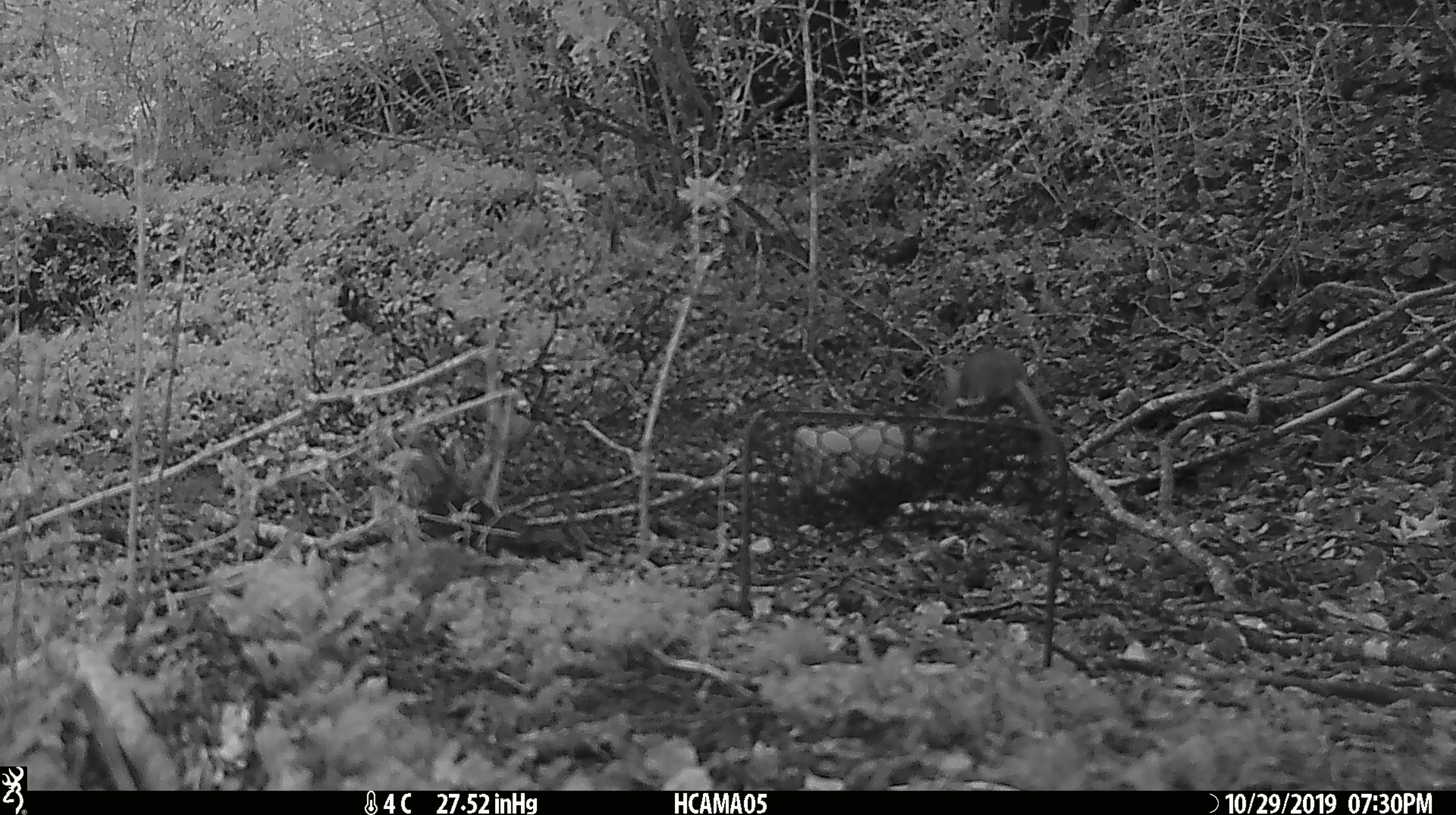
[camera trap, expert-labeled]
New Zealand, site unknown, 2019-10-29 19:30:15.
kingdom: Animalia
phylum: Chordata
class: Mammalia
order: Rodentia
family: Muridae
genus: Mus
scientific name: Mus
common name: mouse